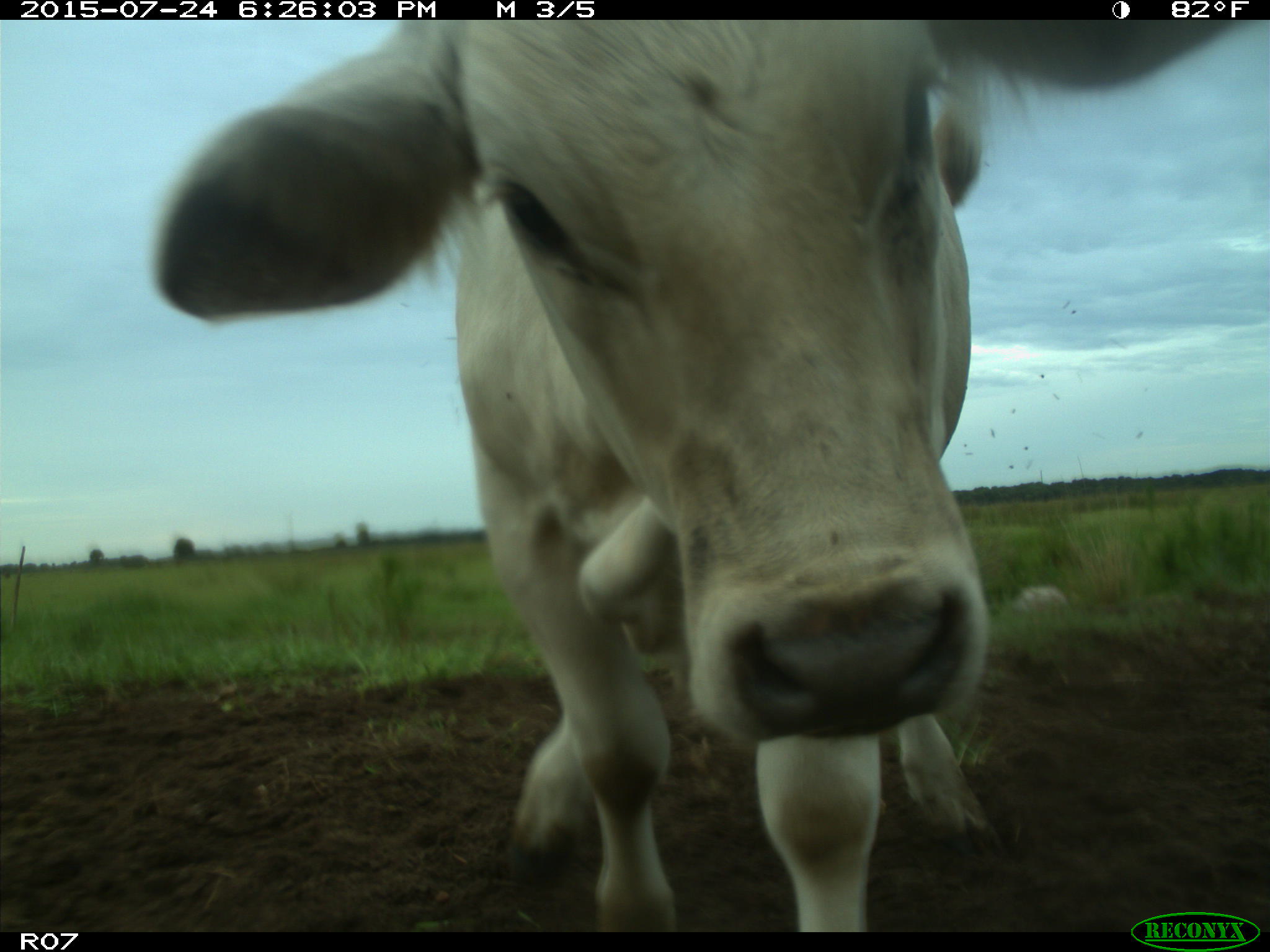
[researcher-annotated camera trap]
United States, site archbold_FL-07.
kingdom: Animalia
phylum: Chordata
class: Mammalia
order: Artiodactyla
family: Bovidae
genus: Bos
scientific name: Bos taurus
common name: domestic cow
Bos taurus (domestic cow).